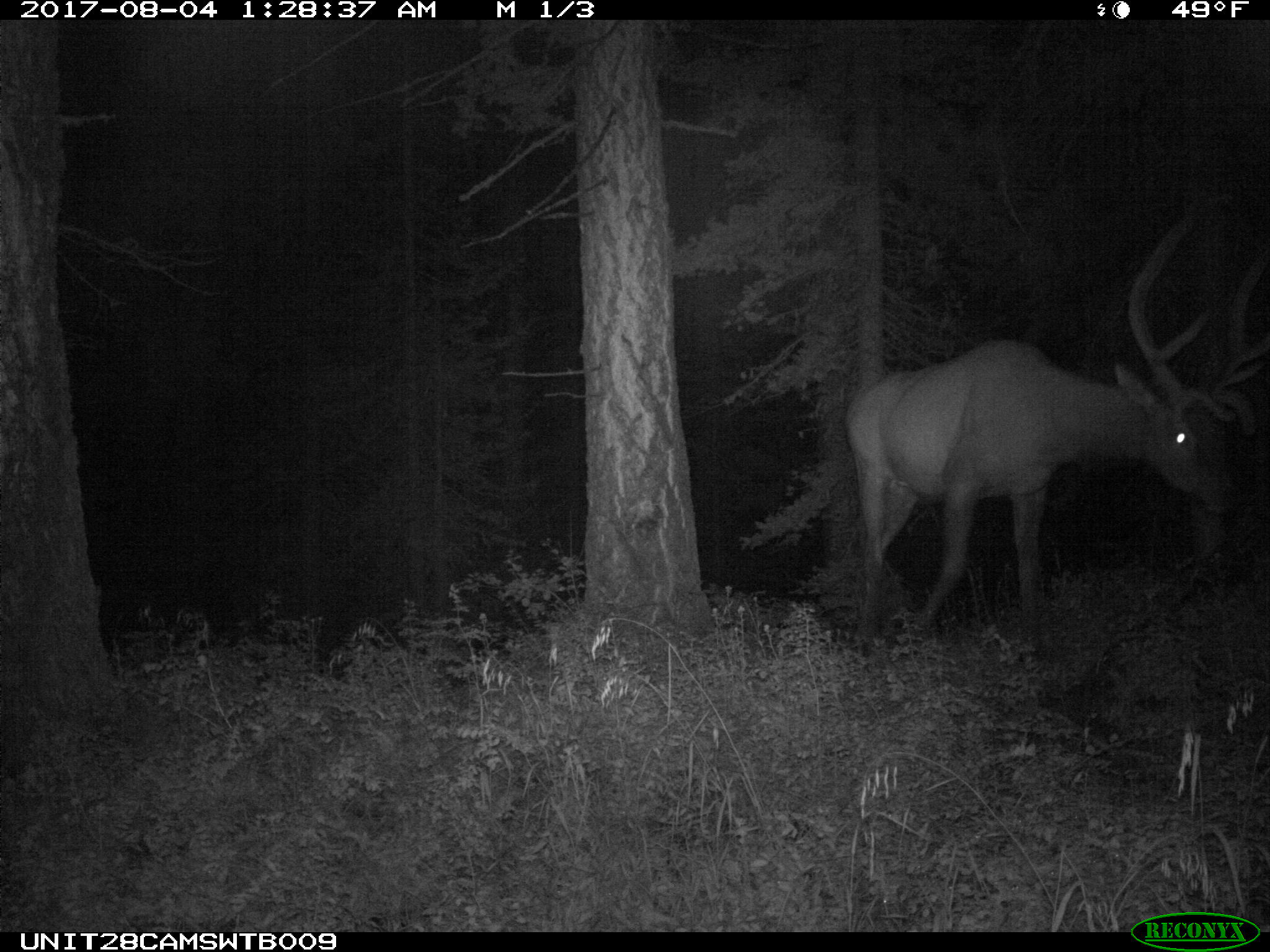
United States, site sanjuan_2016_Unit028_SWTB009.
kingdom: Animalia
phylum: Chordata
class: Mammalia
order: Artiodactyla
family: Cervidae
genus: Cervus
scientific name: Cervus elaphus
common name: red deer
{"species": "Cervus elaphus (red deer)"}